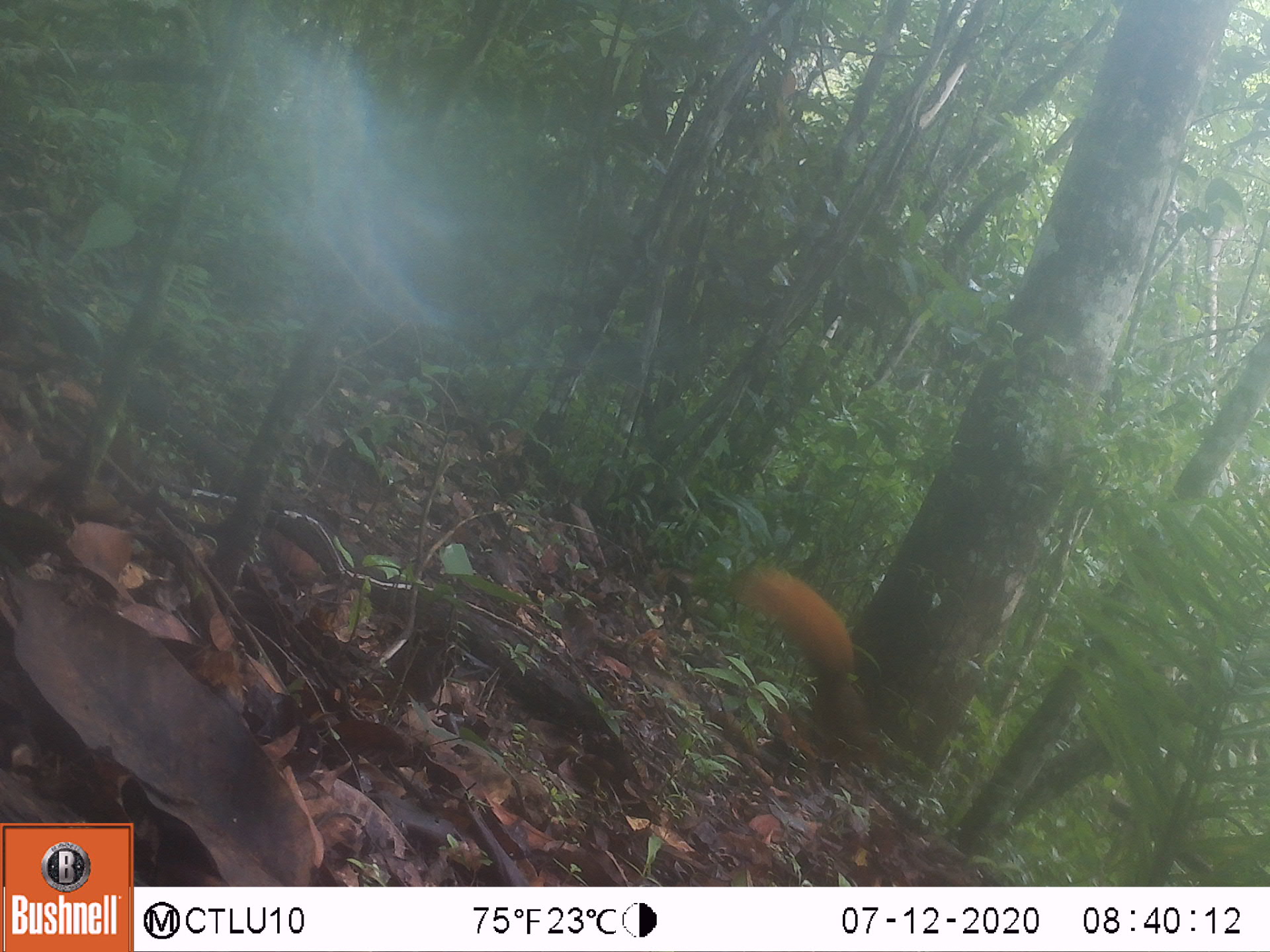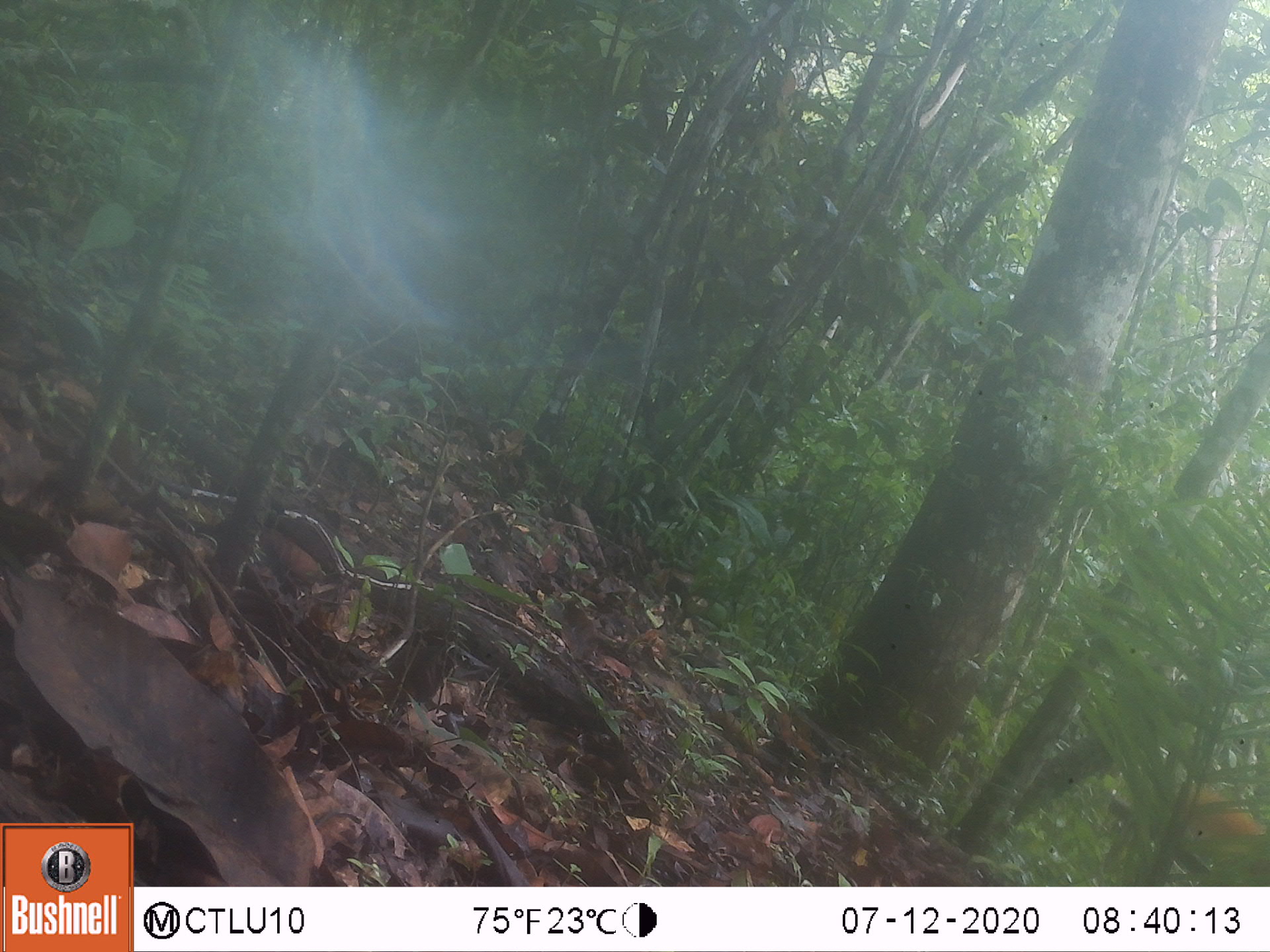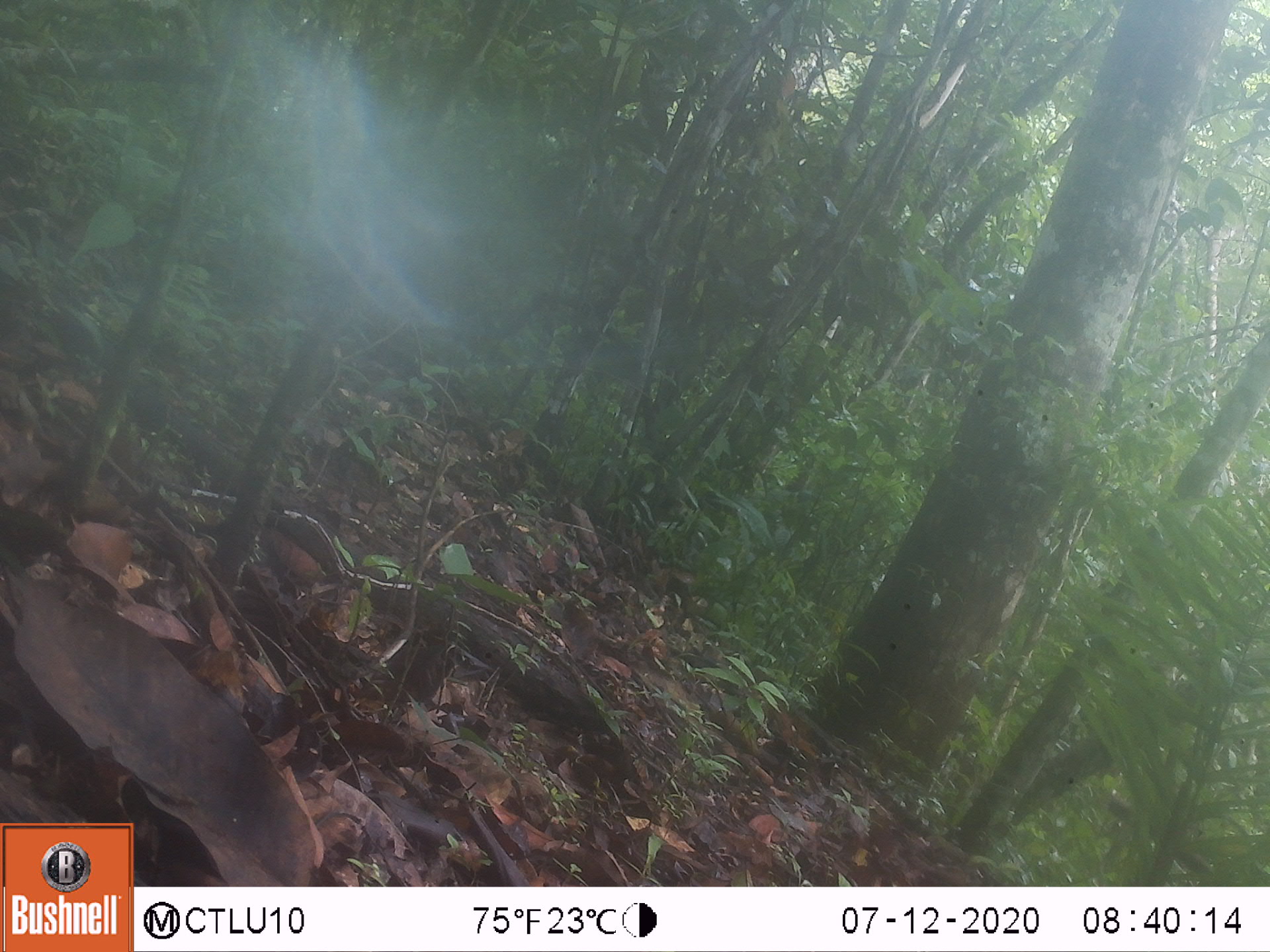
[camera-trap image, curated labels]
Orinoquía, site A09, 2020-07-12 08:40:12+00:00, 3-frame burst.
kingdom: Animalia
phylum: Chordata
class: Mammalia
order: Rodentia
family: Sciuridae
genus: Sciurus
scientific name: Sciurus igniventris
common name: northern amazon red squirrel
Northern amazon red squirrel (Sciurus igniventris).